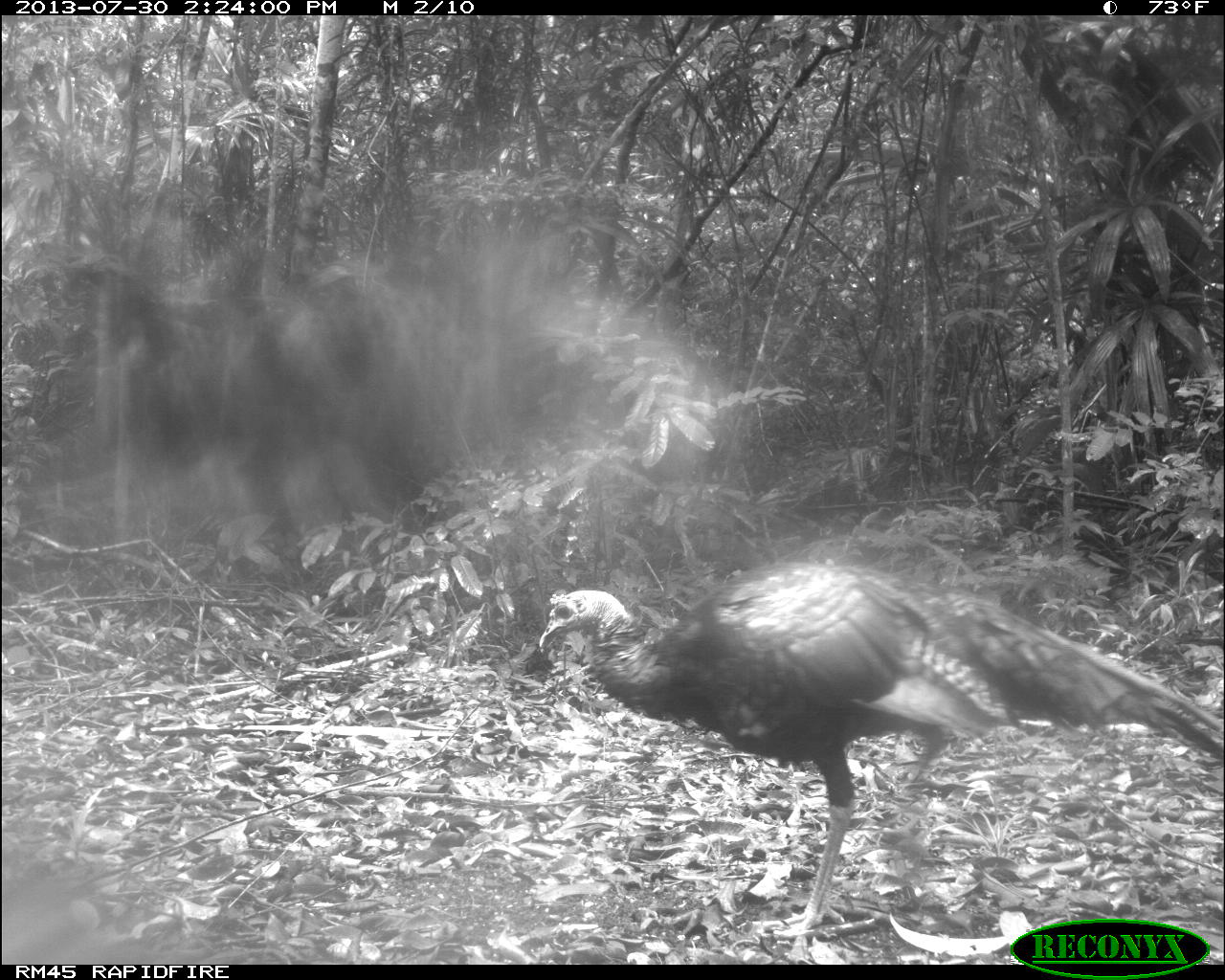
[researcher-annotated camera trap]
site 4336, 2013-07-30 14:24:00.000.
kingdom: Animalia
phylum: Chordata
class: Aves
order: Galliformes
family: Phasianidae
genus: Meleagris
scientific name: Meleagris ocellata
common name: ocellated turkey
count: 2